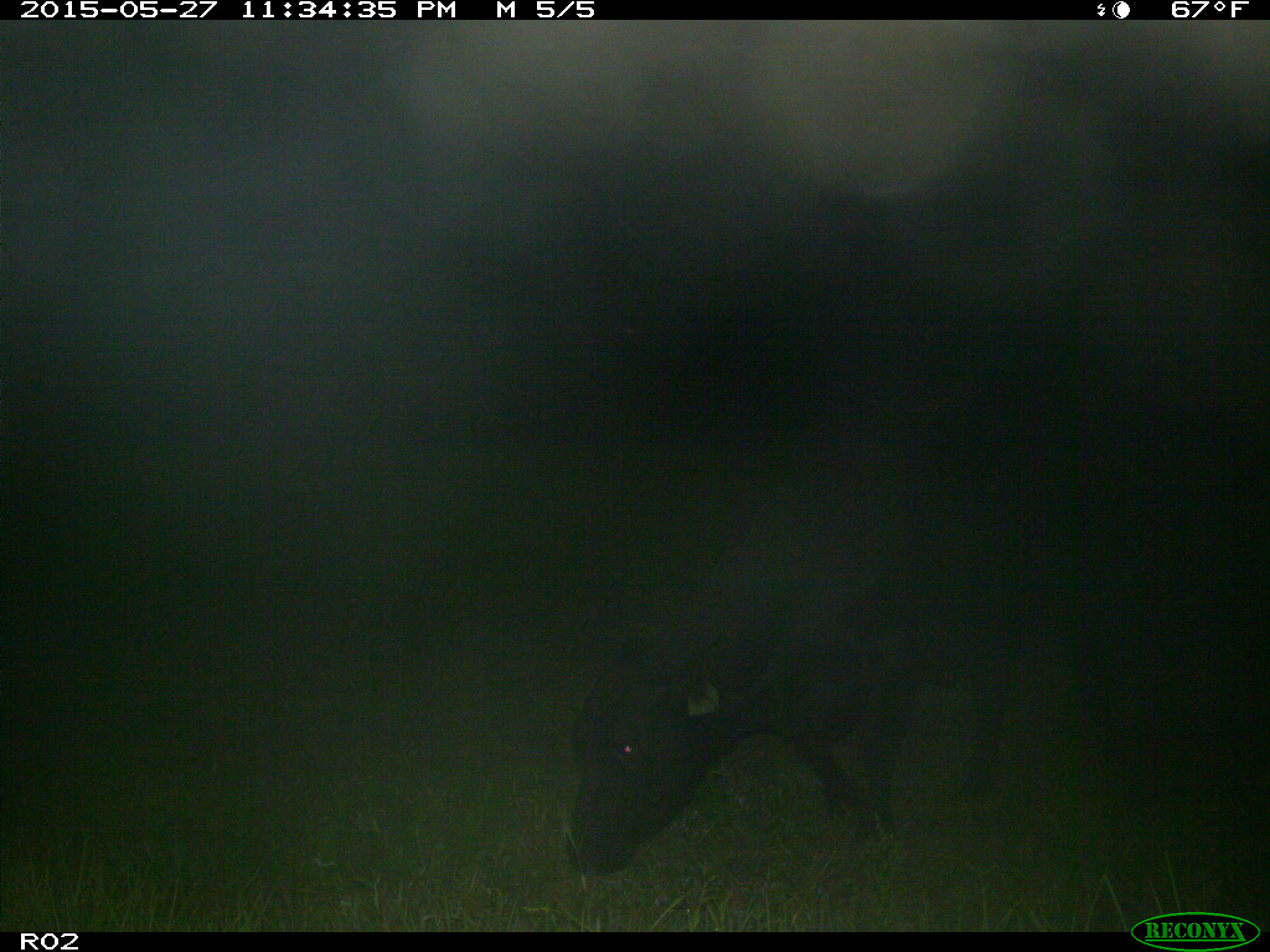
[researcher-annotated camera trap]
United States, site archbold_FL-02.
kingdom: Animalia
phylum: Chordata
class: Mammalia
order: Artiodactyla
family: Bovidae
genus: Bos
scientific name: Bos taurus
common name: domestic cow